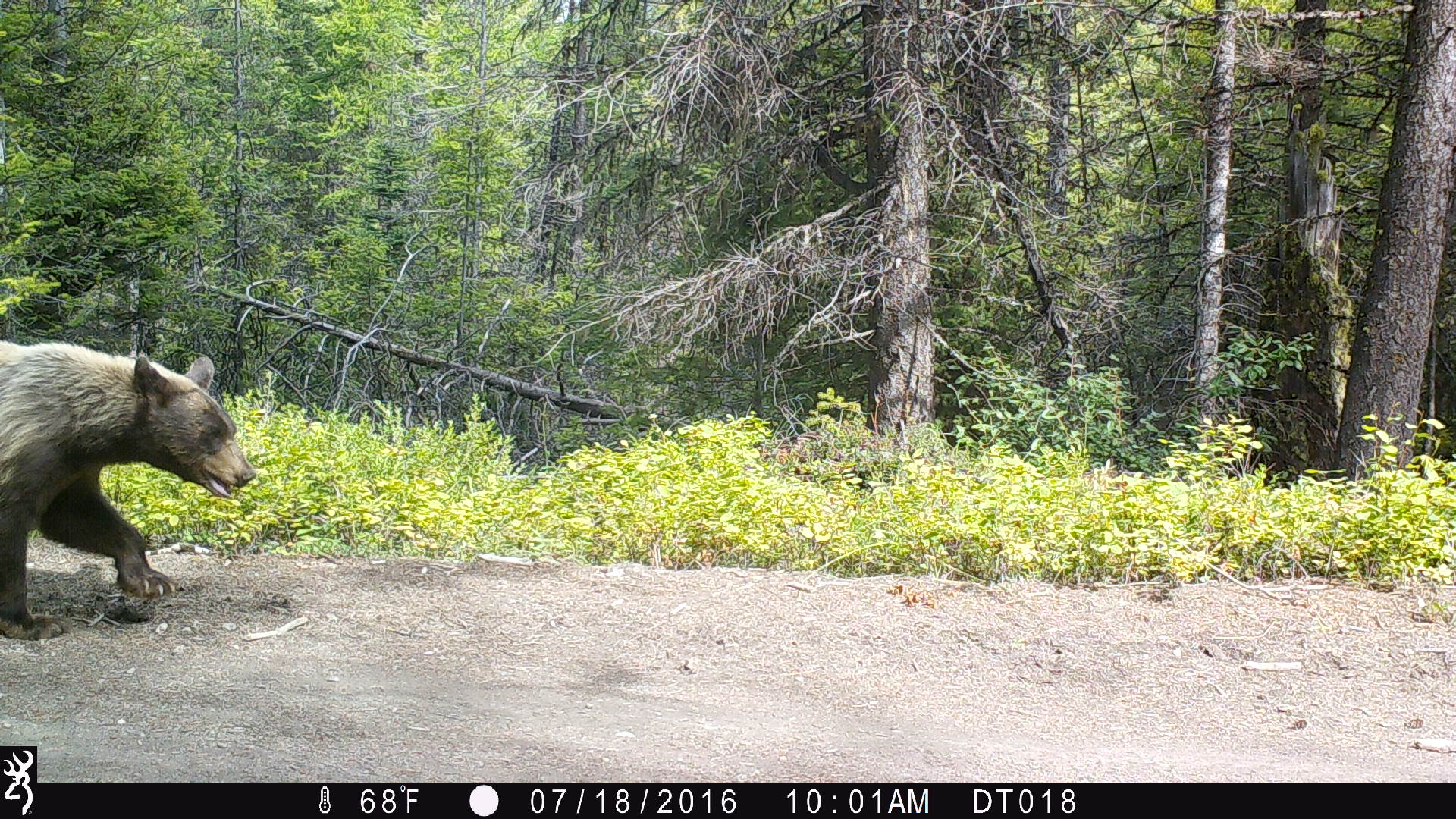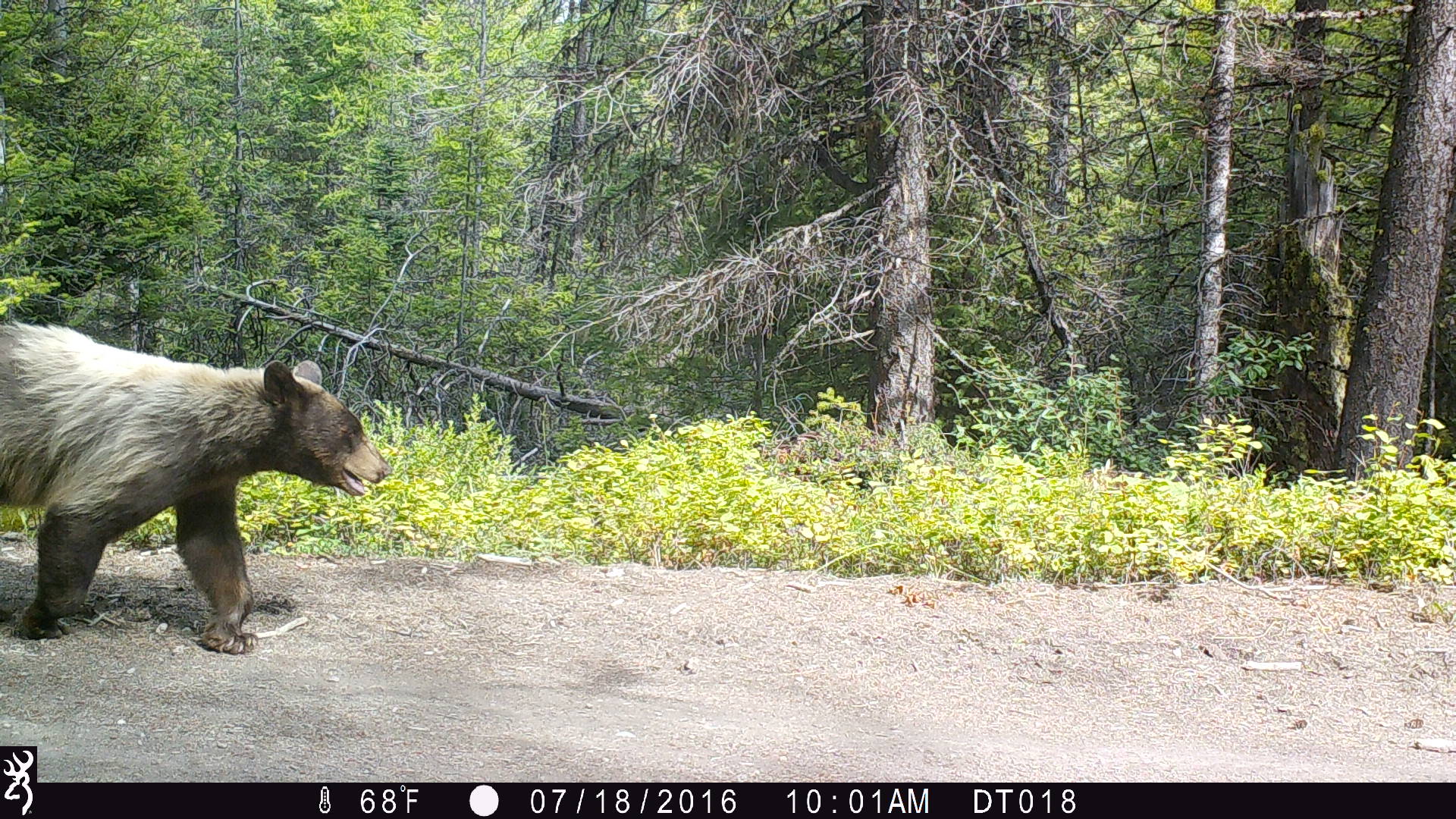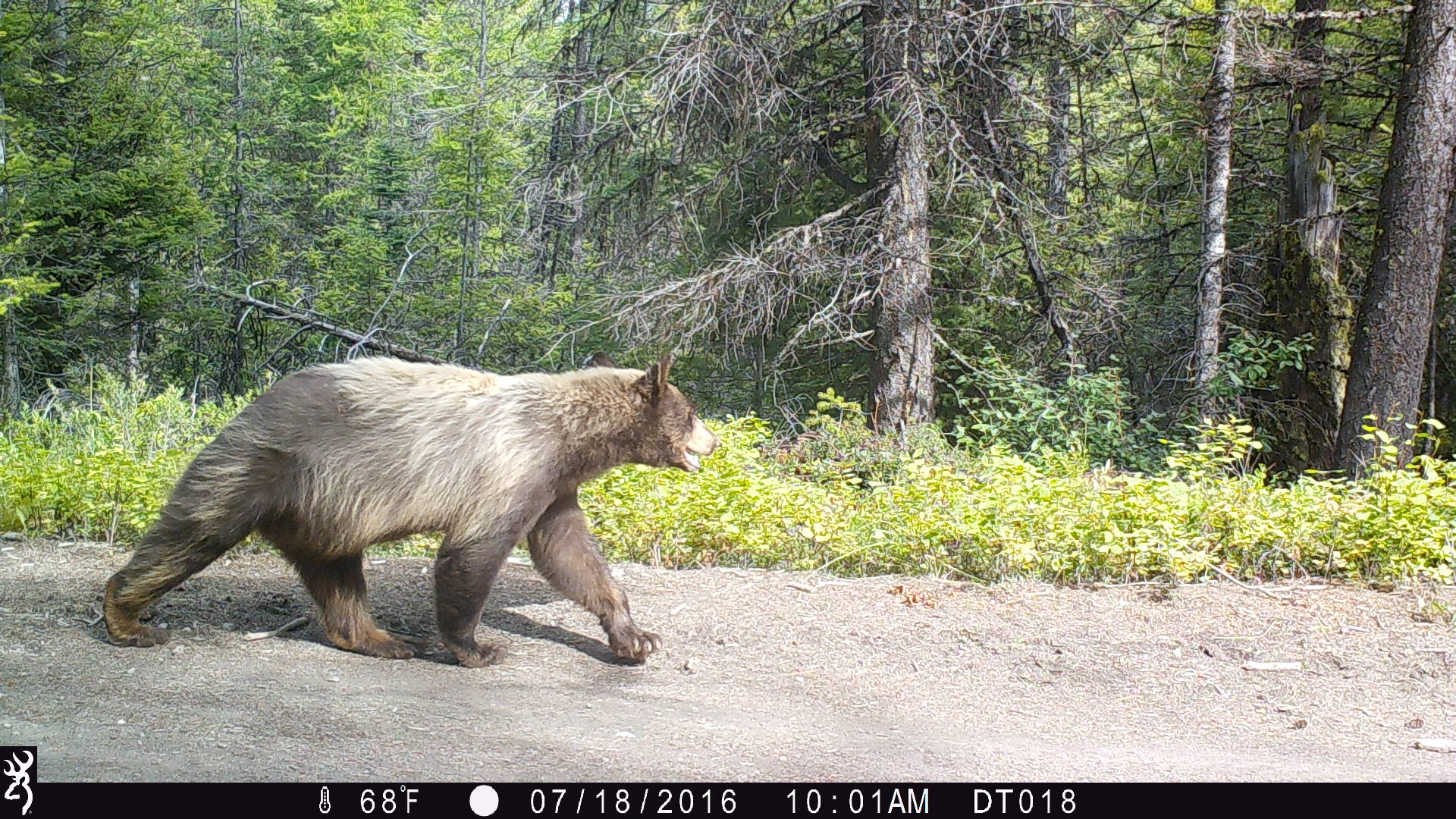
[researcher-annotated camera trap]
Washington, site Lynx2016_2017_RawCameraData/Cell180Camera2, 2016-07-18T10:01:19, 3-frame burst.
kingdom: Animalia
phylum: Chordata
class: Mammalia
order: Carnivora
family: Ursidae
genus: Ursus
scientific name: Ursus americanus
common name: american black bear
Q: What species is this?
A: Ursus americanus (american black bear).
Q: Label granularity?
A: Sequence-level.